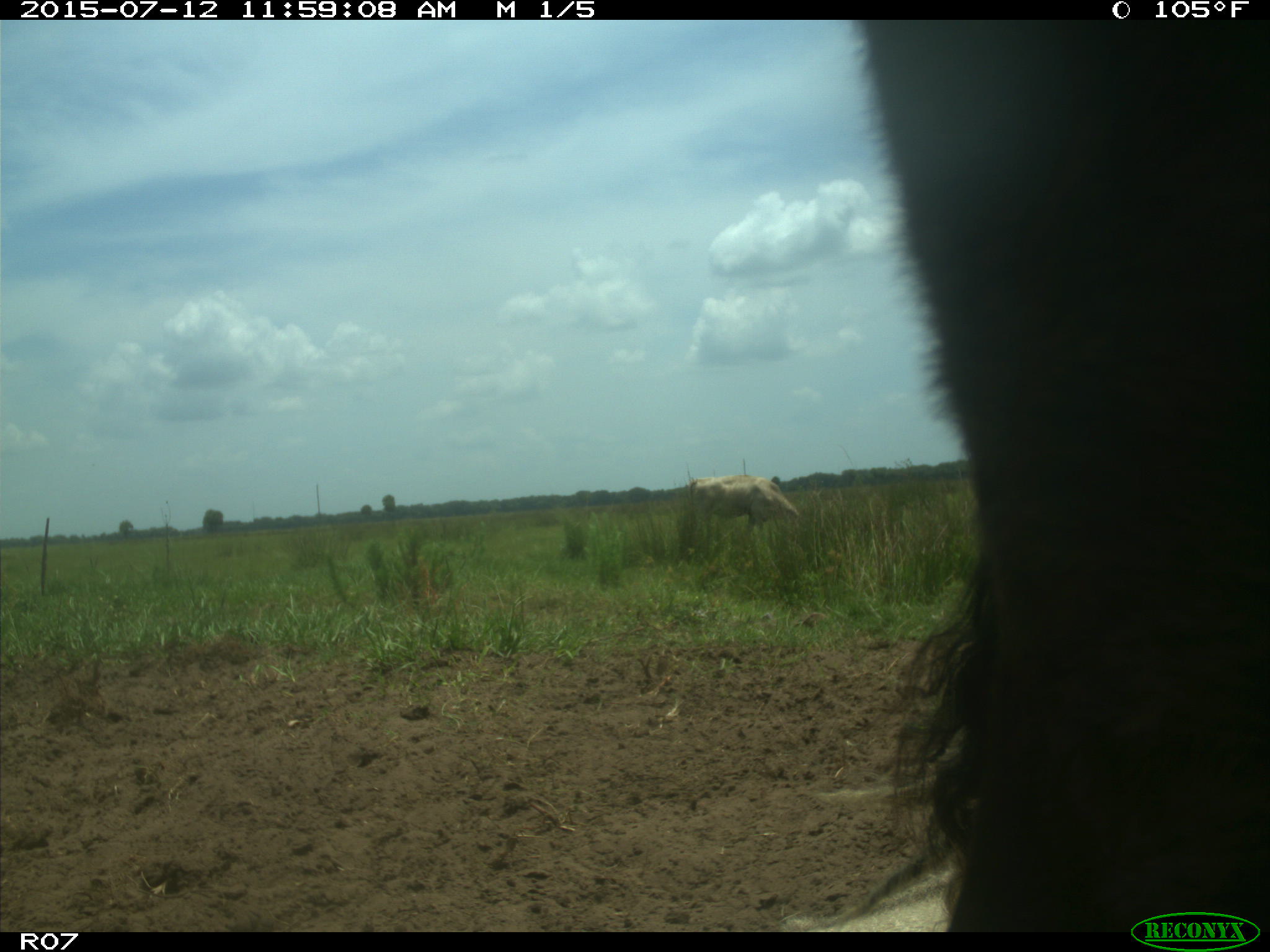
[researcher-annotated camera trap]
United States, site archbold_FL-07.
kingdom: Animalia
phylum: Chordata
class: Mammalia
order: Artiodactyla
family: Bovidae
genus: Bos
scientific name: Bos taurus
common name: domestic cow